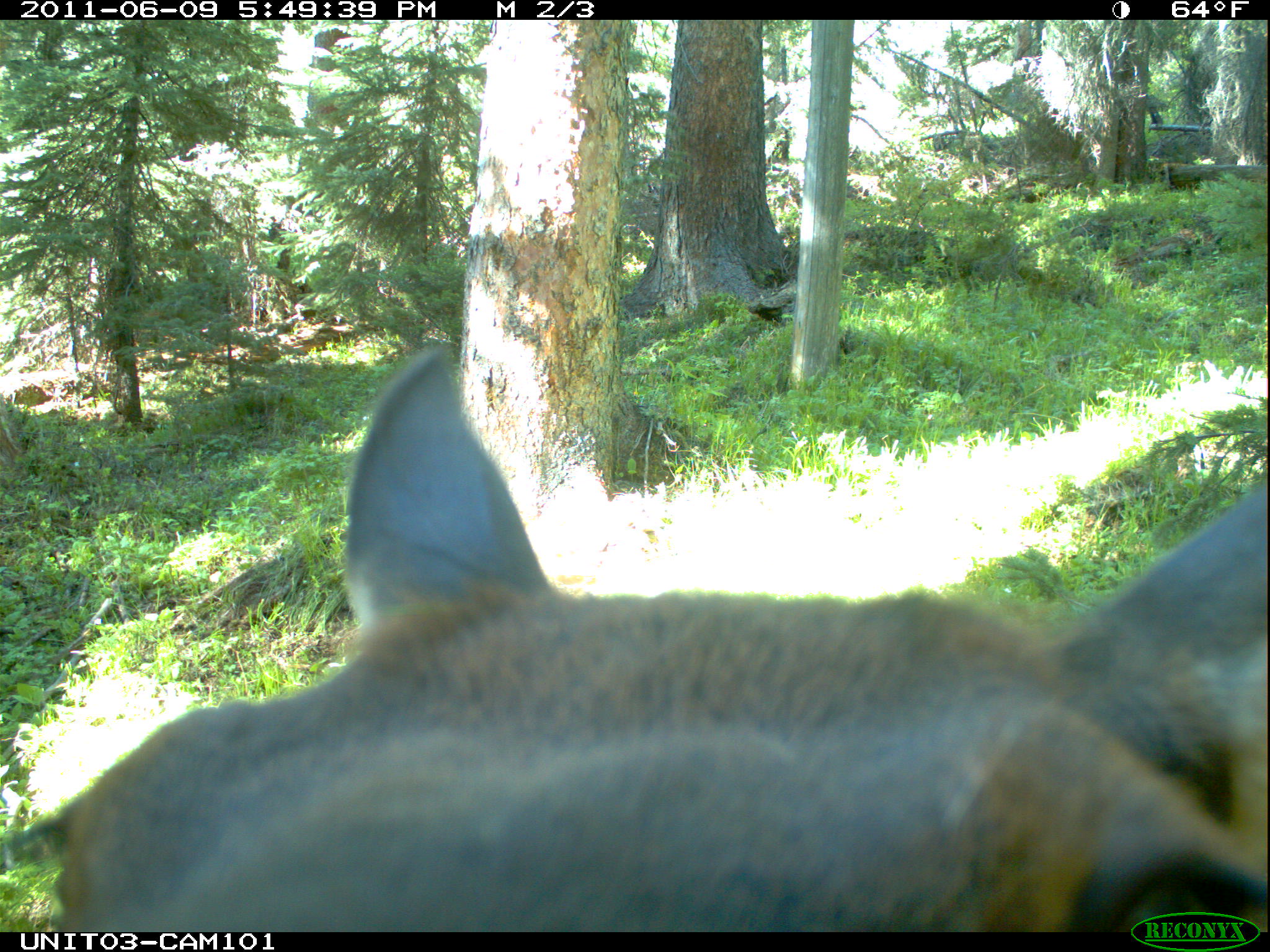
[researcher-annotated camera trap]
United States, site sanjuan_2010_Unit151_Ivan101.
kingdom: Animalia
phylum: Chordata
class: Mammalia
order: Artiodactyla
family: Cervidae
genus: Cervus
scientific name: Cervus elaphus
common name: red deer